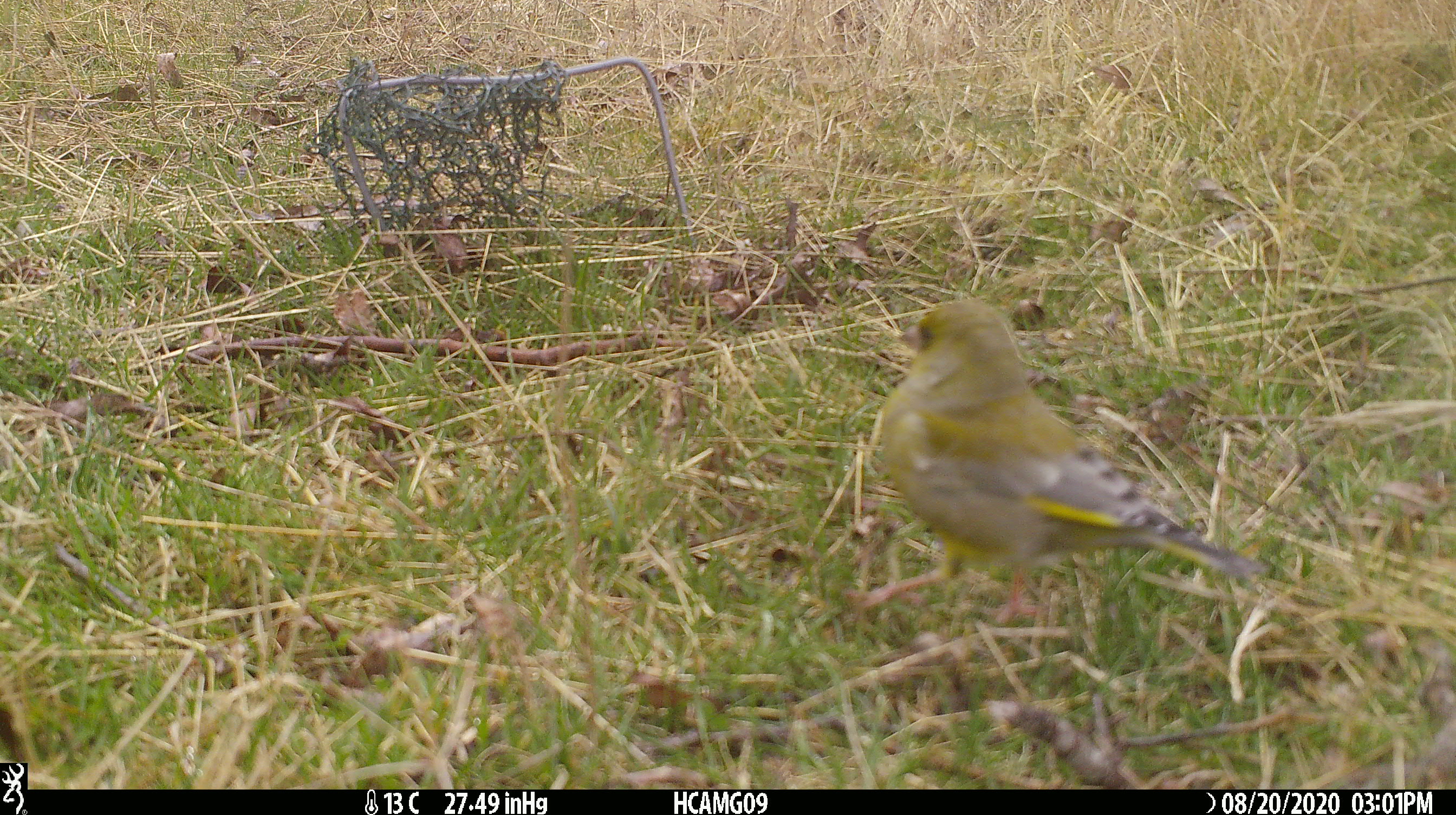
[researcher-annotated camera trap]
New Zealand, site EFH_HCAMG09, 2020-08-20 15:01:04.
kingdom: Animalia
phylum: Chordata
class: Aves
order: Passeriformes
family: Fringillidae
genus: Chloris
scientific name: Chloris chloris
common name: greenfinch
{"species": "greenfinch (Chloris chloris)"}